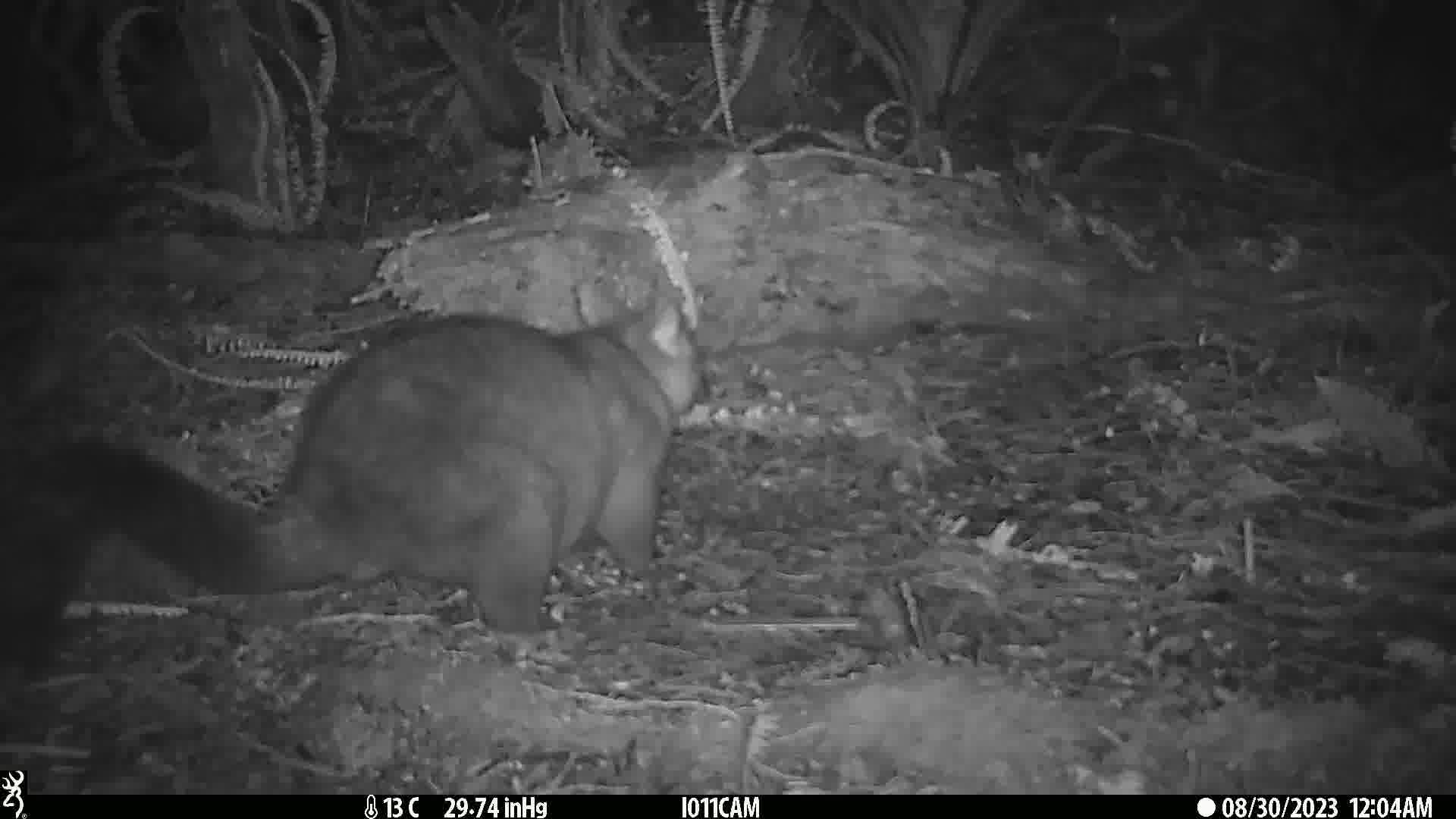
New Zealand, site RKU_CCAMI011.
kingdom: Animalia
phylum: Chordata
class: Mammalia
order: Diprotodontia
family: Phalangeridae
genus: Trichosurus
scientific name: Trichosurus vulpecula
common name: common brushtail possum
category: possum